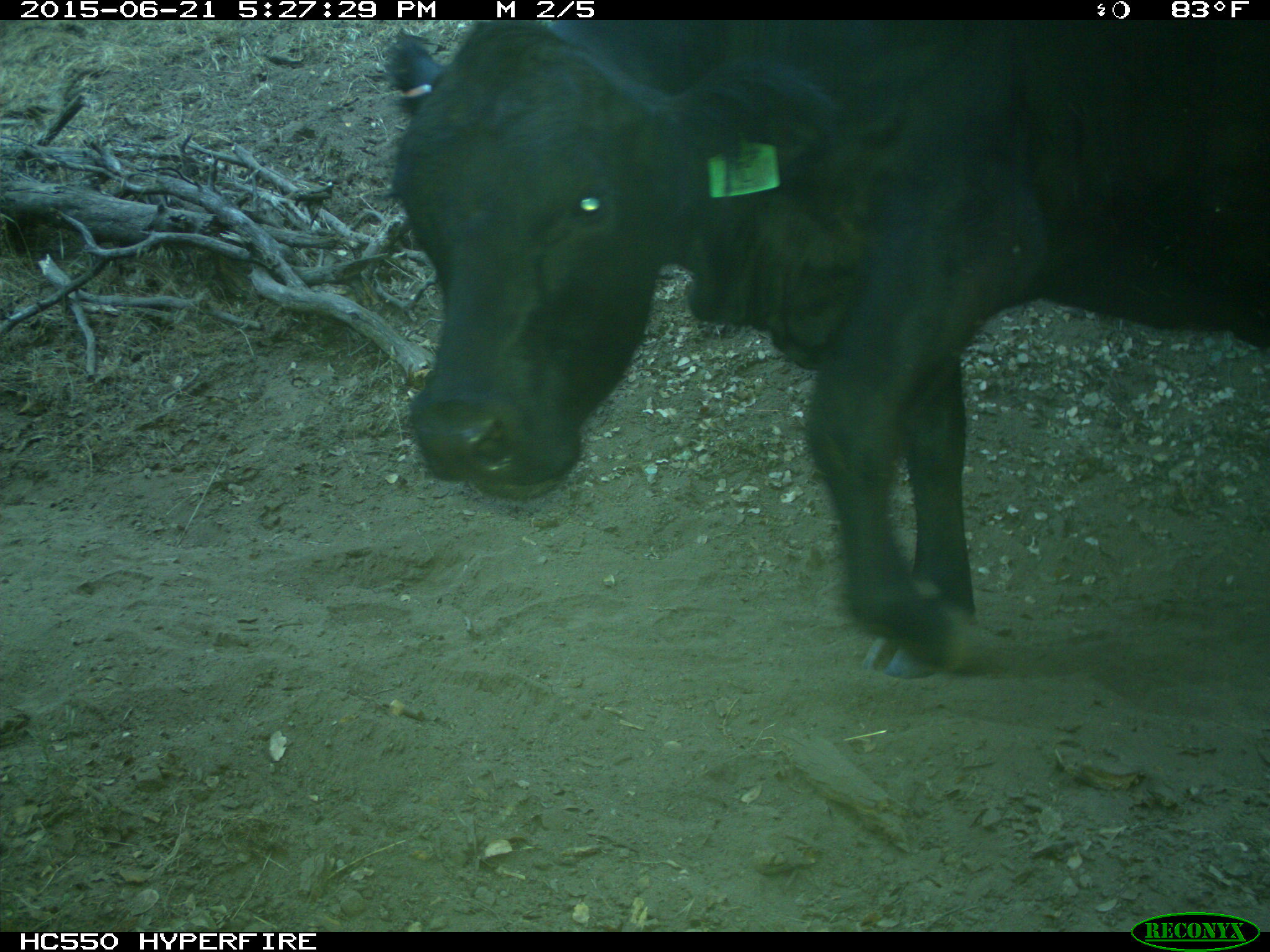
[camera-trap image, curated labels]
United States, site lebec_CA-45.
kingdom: Animalia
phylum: Chordata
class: Mammalia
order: Artiodactyla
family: Bovidae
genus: Bos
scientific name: Bos taurus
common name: domestic cow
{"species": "Bos taurus (domestic cow)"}